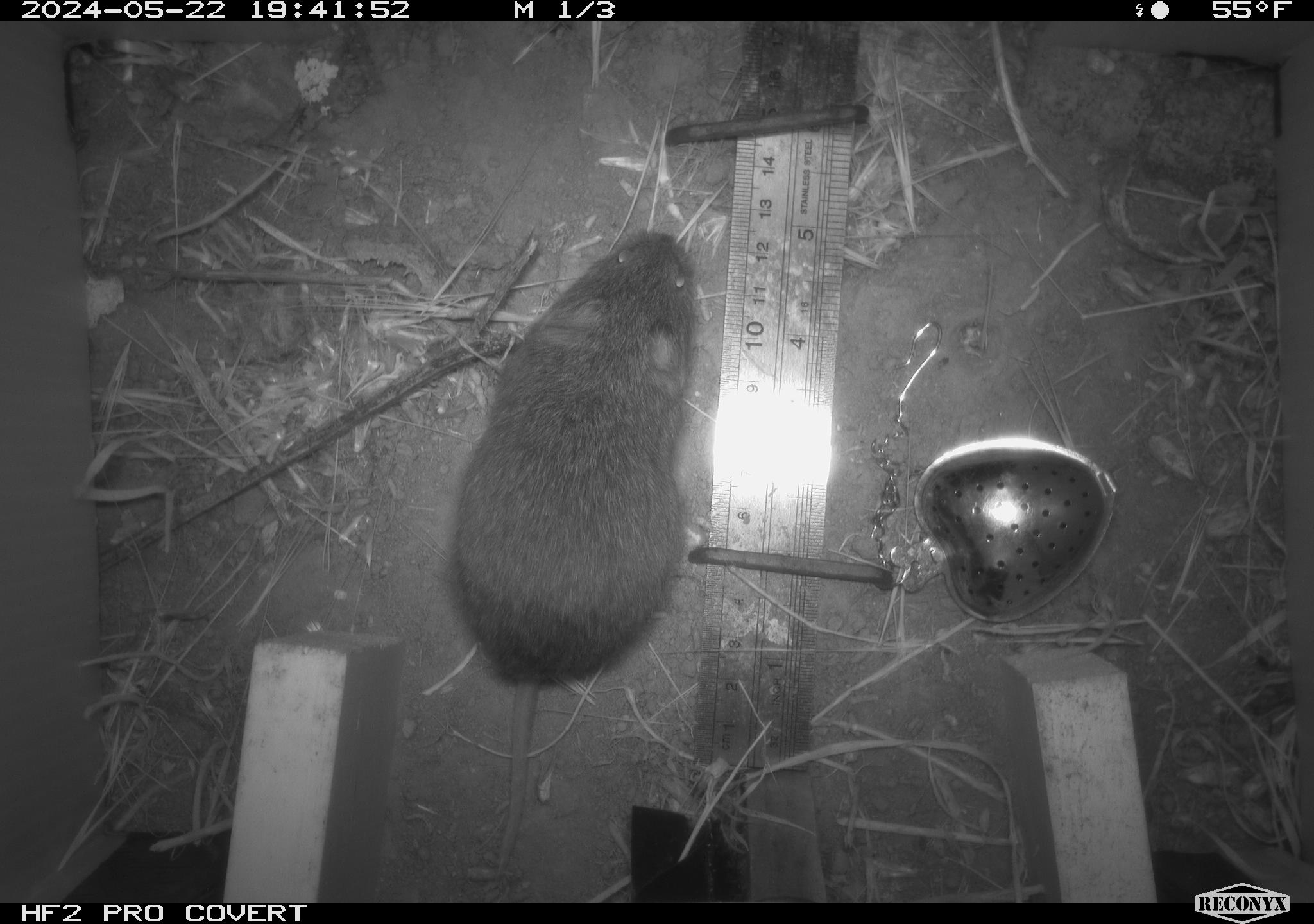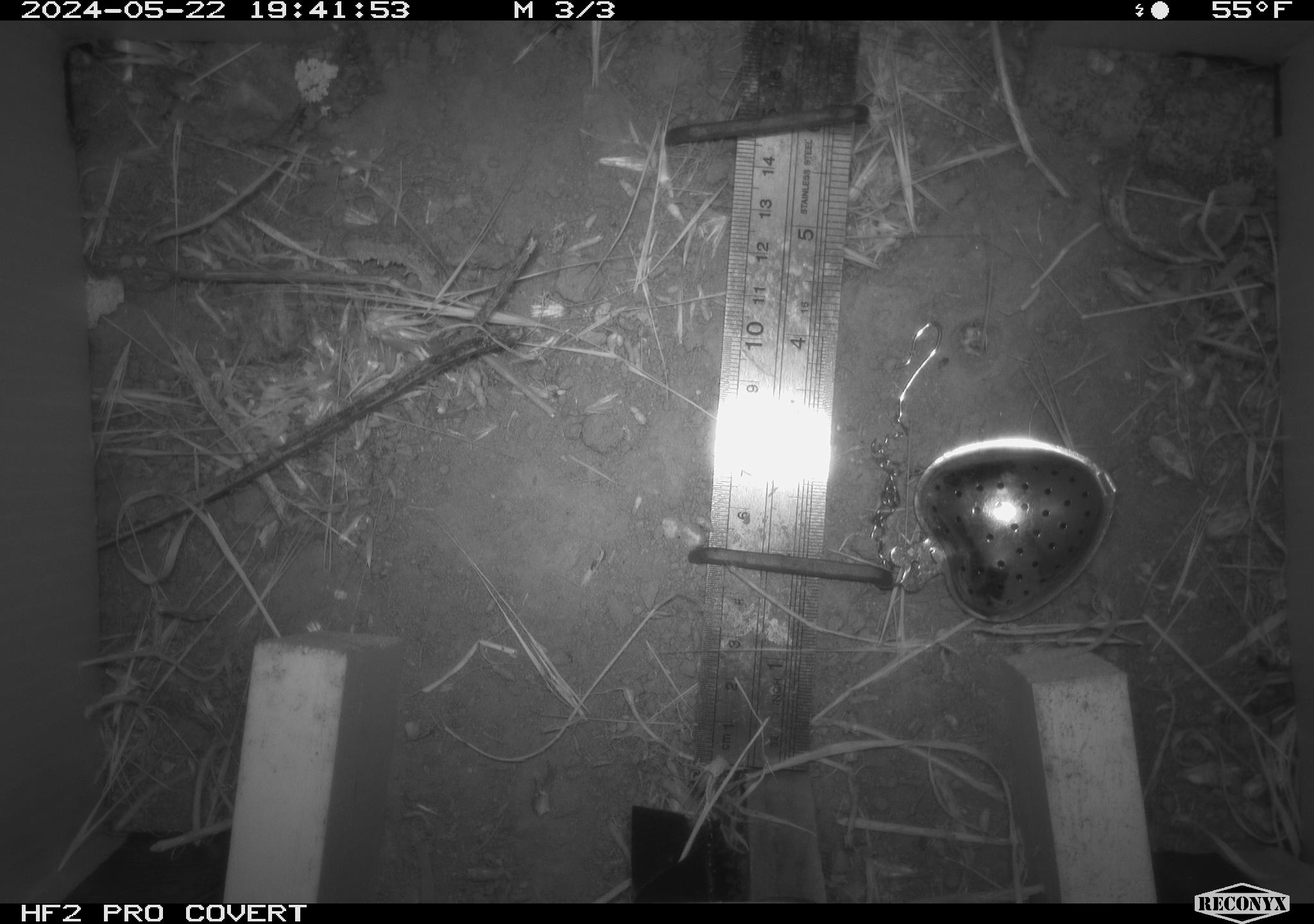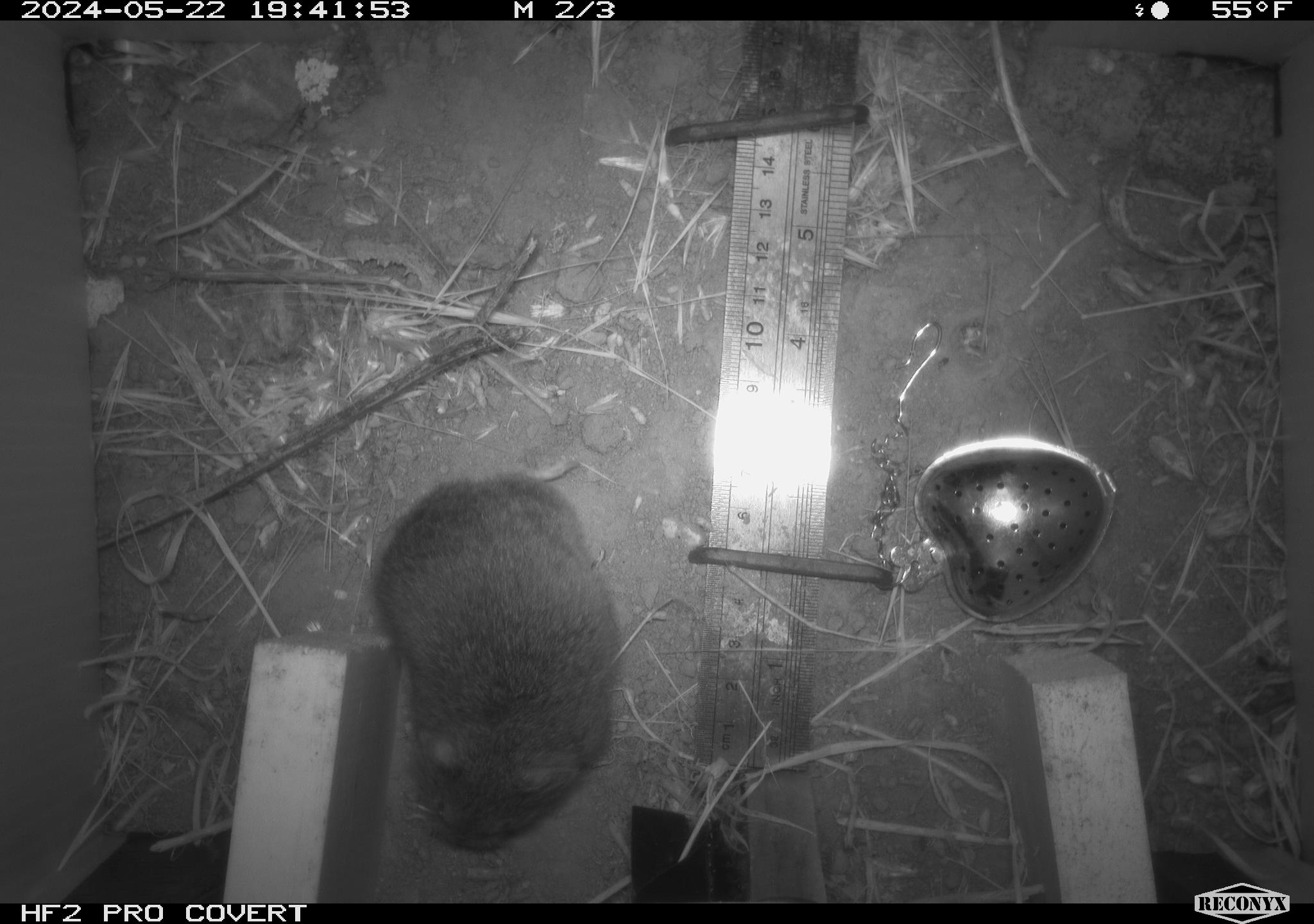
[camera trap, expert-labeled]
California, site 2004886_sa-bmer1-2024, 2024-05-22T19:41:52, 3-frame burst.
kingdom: Animalia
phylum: Chordata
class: Mammalia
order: Rodentia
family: Cricetidae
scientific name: Arvicolinae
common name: voles, lemmings, and muskrats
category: arvicolinae subfamily